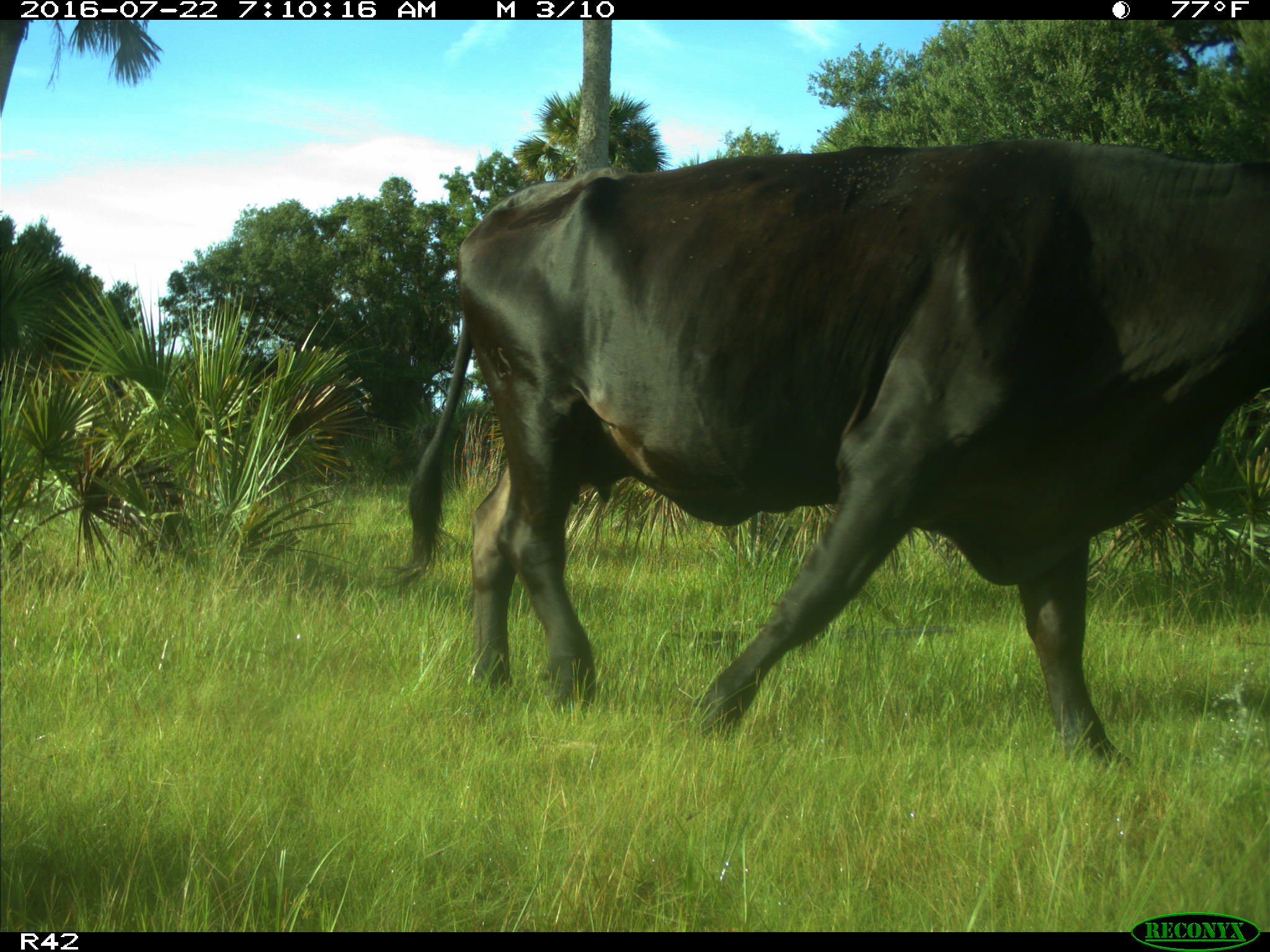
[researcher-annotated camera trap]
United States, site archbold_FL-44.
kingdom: Animalia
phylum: Chordata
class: Mammalia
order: Artiodactyla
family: Bovidae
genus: Bos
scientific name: Bos taurus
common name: domestic cow